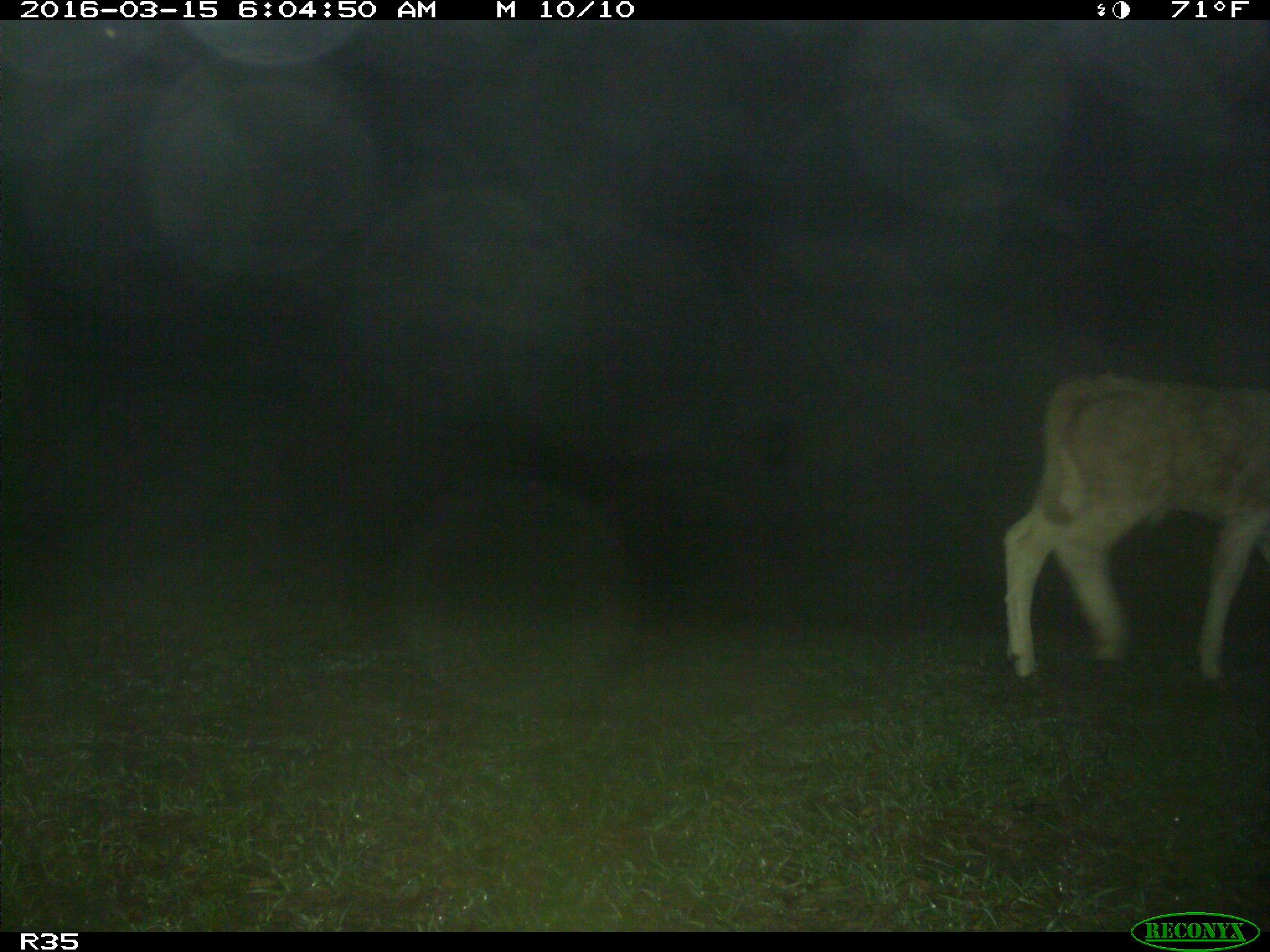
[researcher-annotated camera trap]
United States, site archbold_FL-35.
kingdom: Animalia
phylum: Chordata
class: Mammalia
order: Artiodactyla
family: Bovidae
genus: Bos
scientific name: Bos taurus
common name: domestic cow